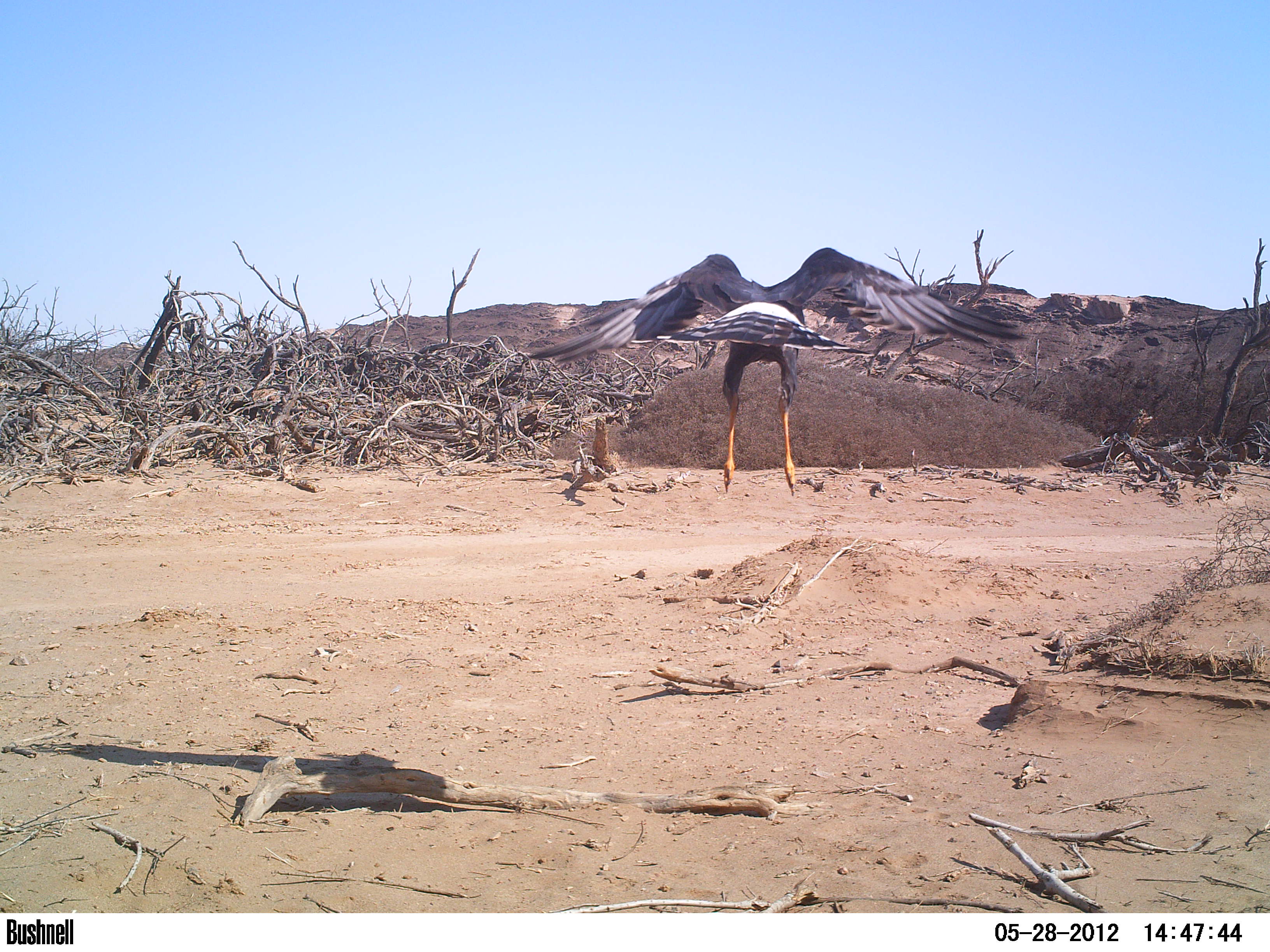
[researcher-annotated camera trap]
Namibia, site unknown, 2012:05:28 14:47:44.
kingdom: Animalia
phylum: Chordata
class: Aves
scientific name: Aves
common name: raptor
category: cn-raptors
Cn-raptors (raptor) (Aves).